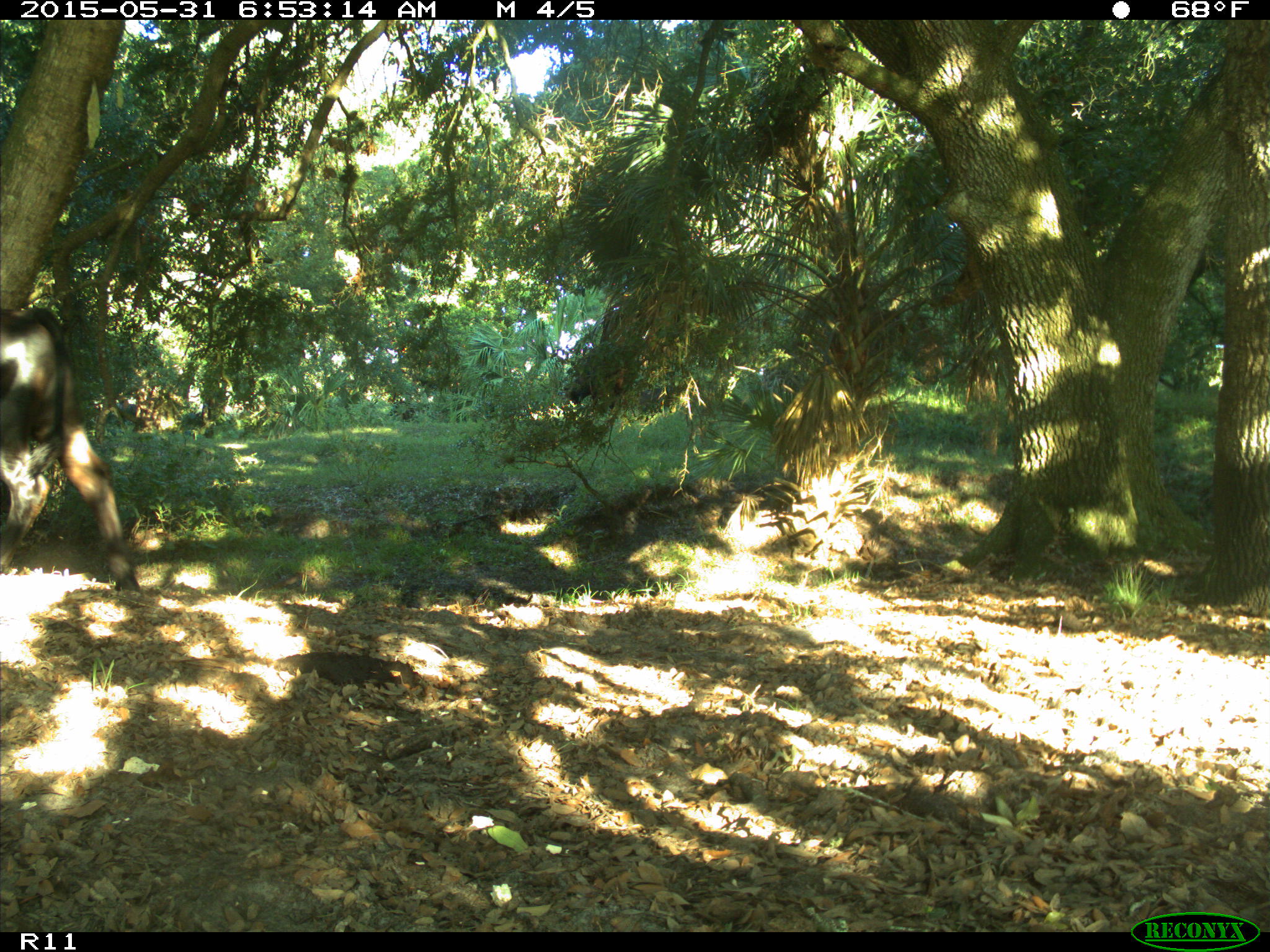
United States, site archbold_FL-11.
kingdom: Animalia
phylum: Chordata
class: Mammalia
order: Artiodactyla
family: Bovidae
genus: Bos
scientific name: Bos taurus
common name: domestic cow